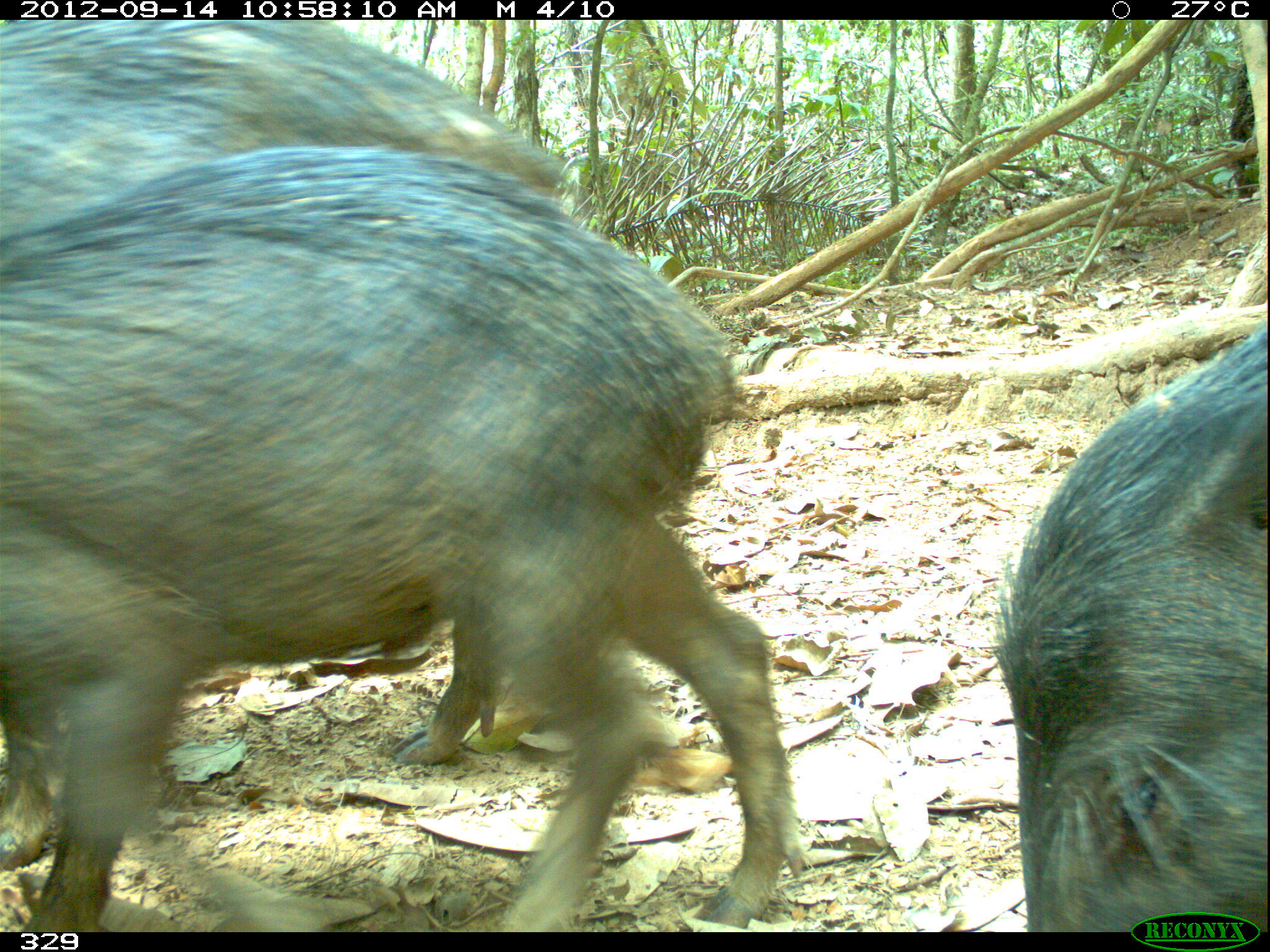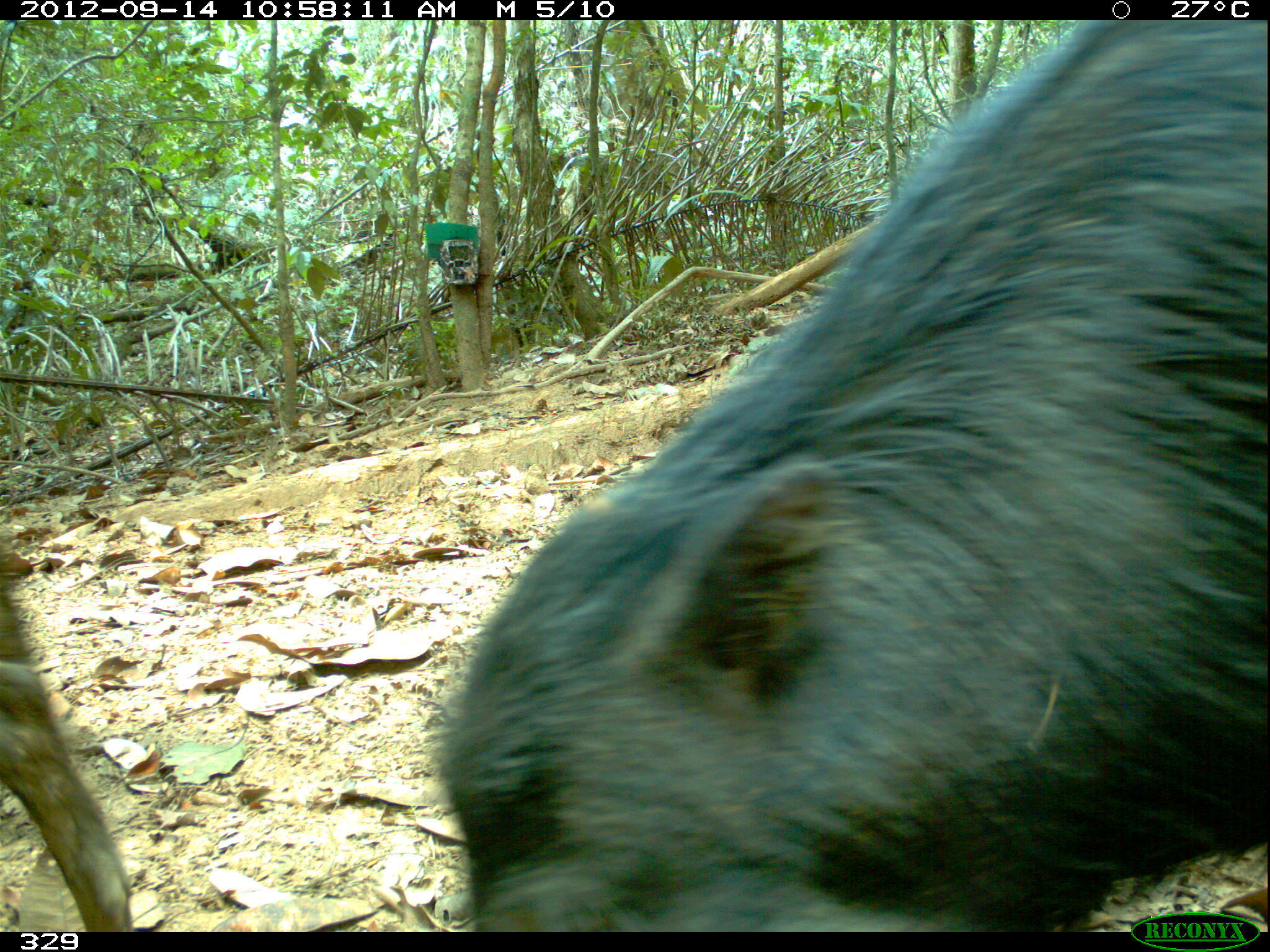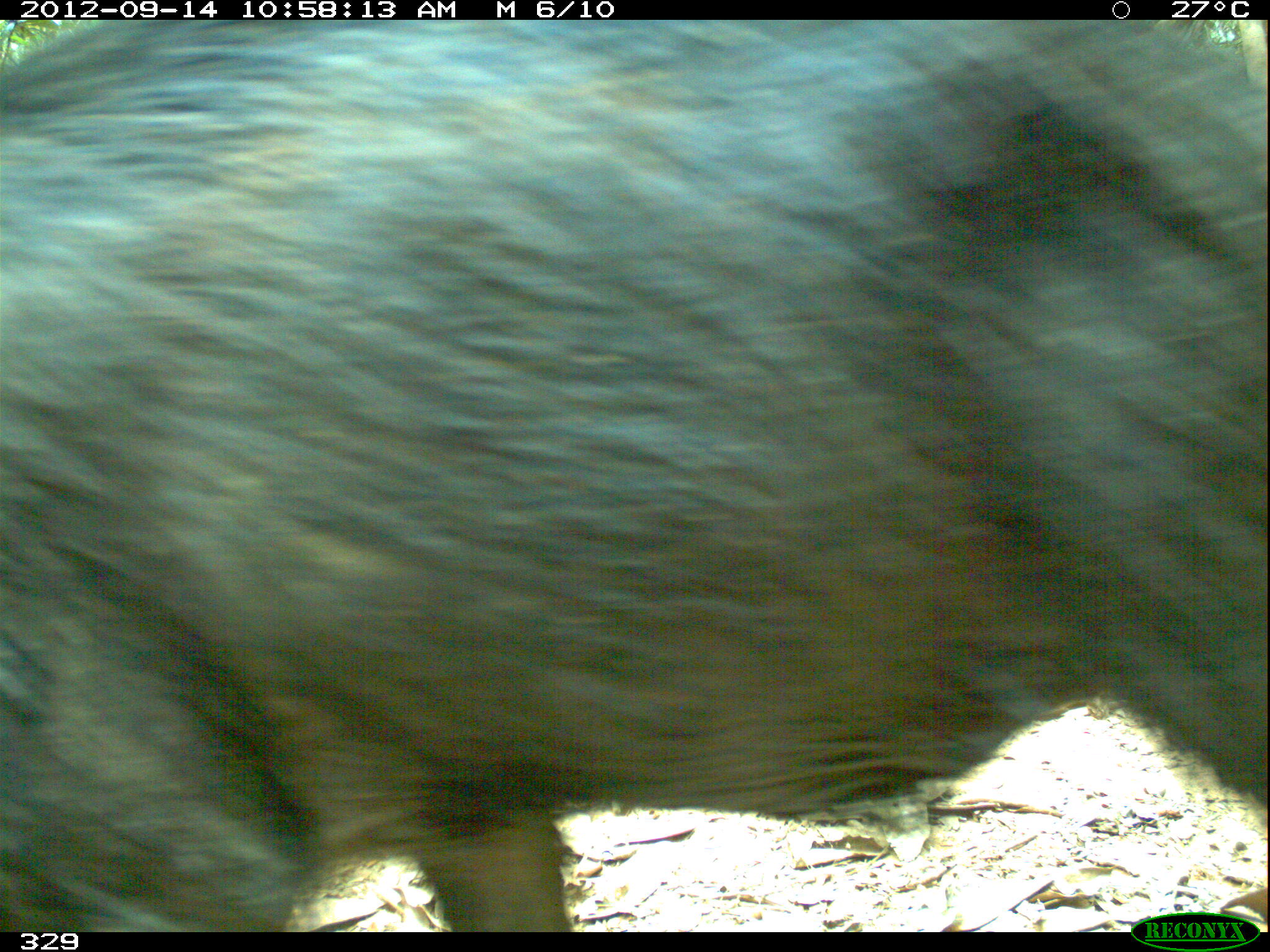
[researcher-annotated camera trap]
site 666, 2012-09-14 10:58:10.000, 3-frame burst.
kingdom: Animalia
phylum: Chordata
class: Mammalia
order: Artiodactyla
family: Tayassuidae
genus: Tayassu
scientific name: Tayassu pecari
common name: white-lipped peccary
Tayassu pecari (white-lipped peccary).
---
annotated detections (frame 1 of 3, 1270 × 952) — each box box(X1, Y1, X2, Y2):
tayassu pecari: box(0, 144, 802, 931); box(2, 19, 567, 763); box(992, 323, 1270, 933)